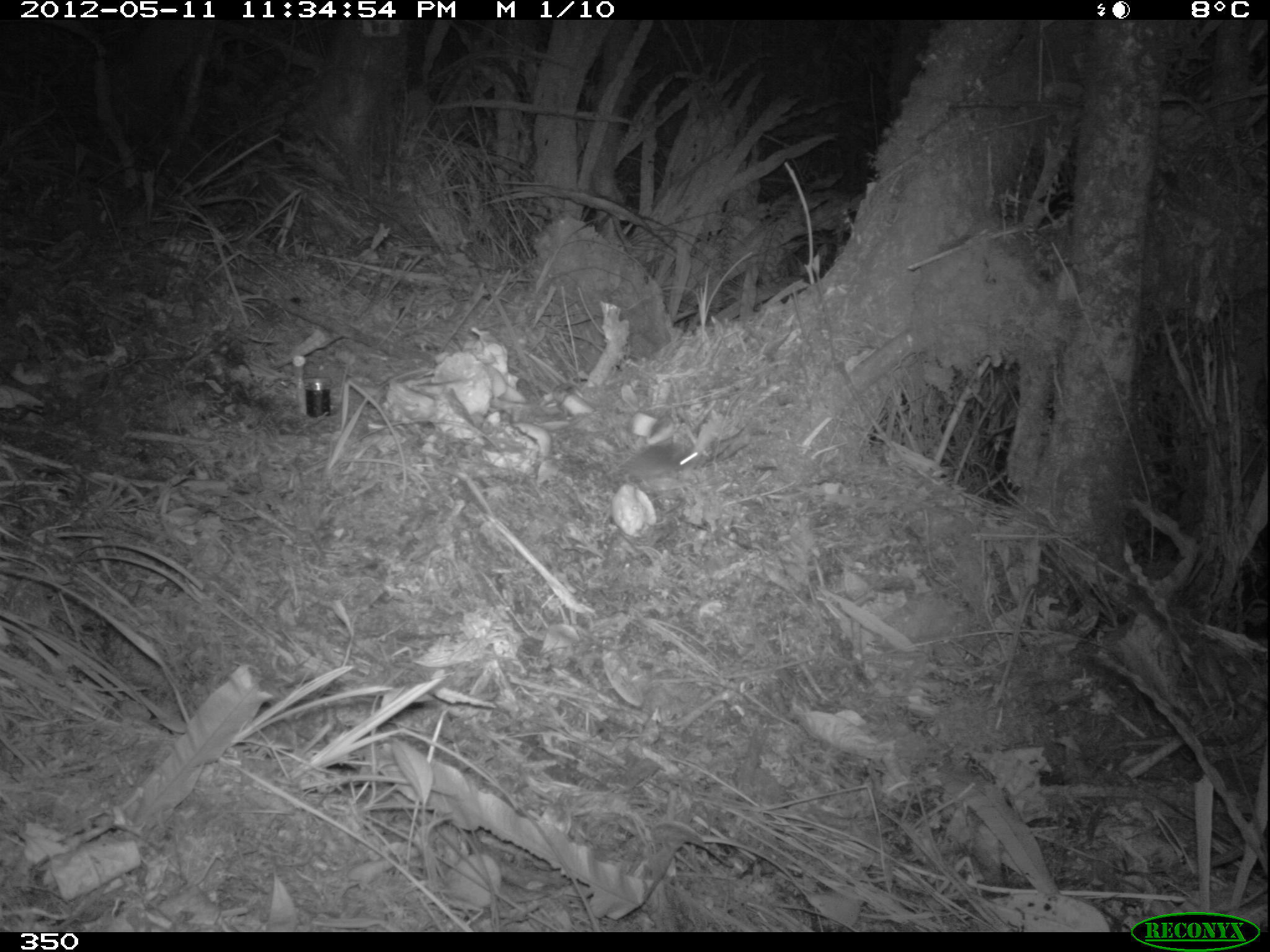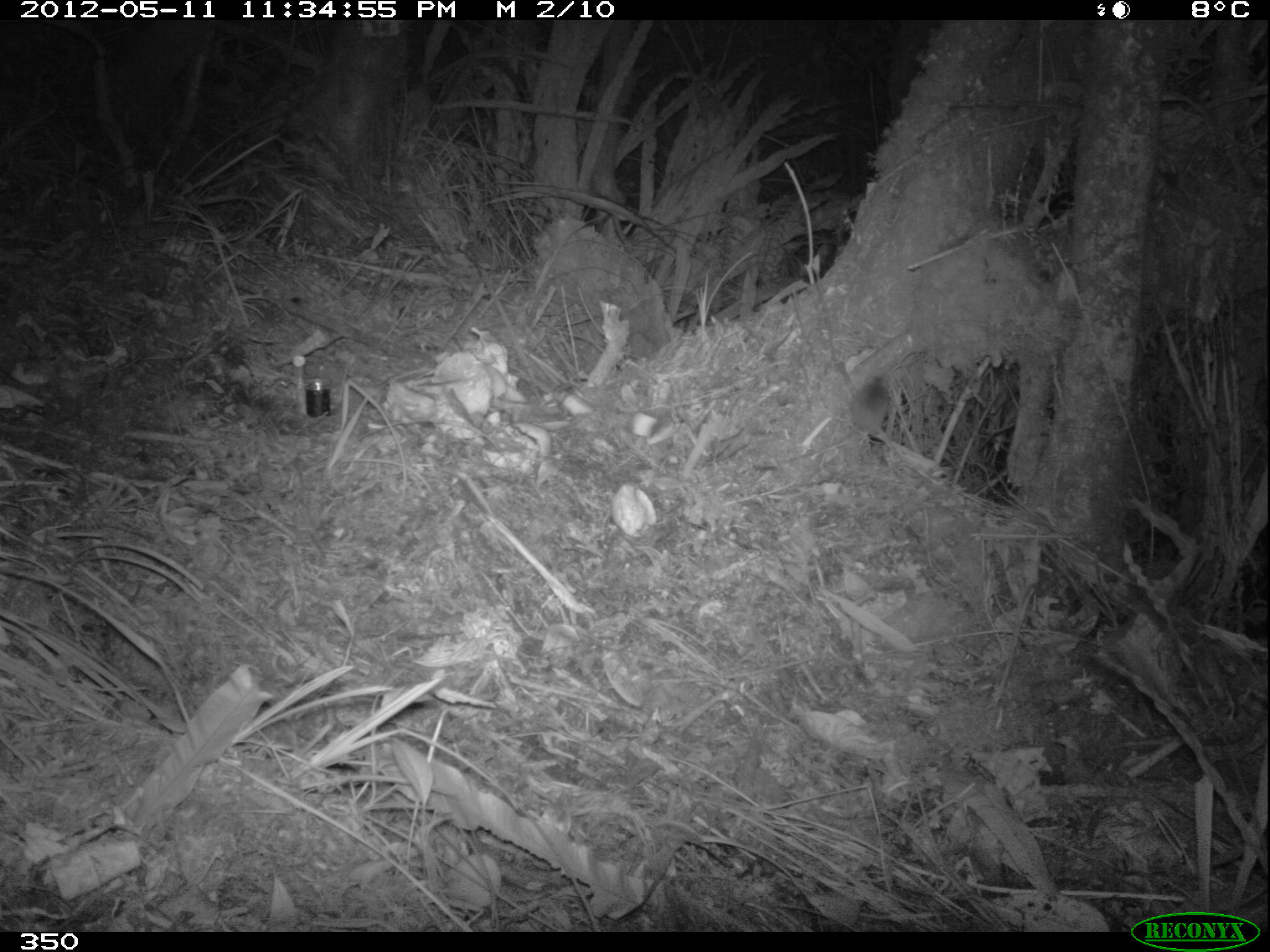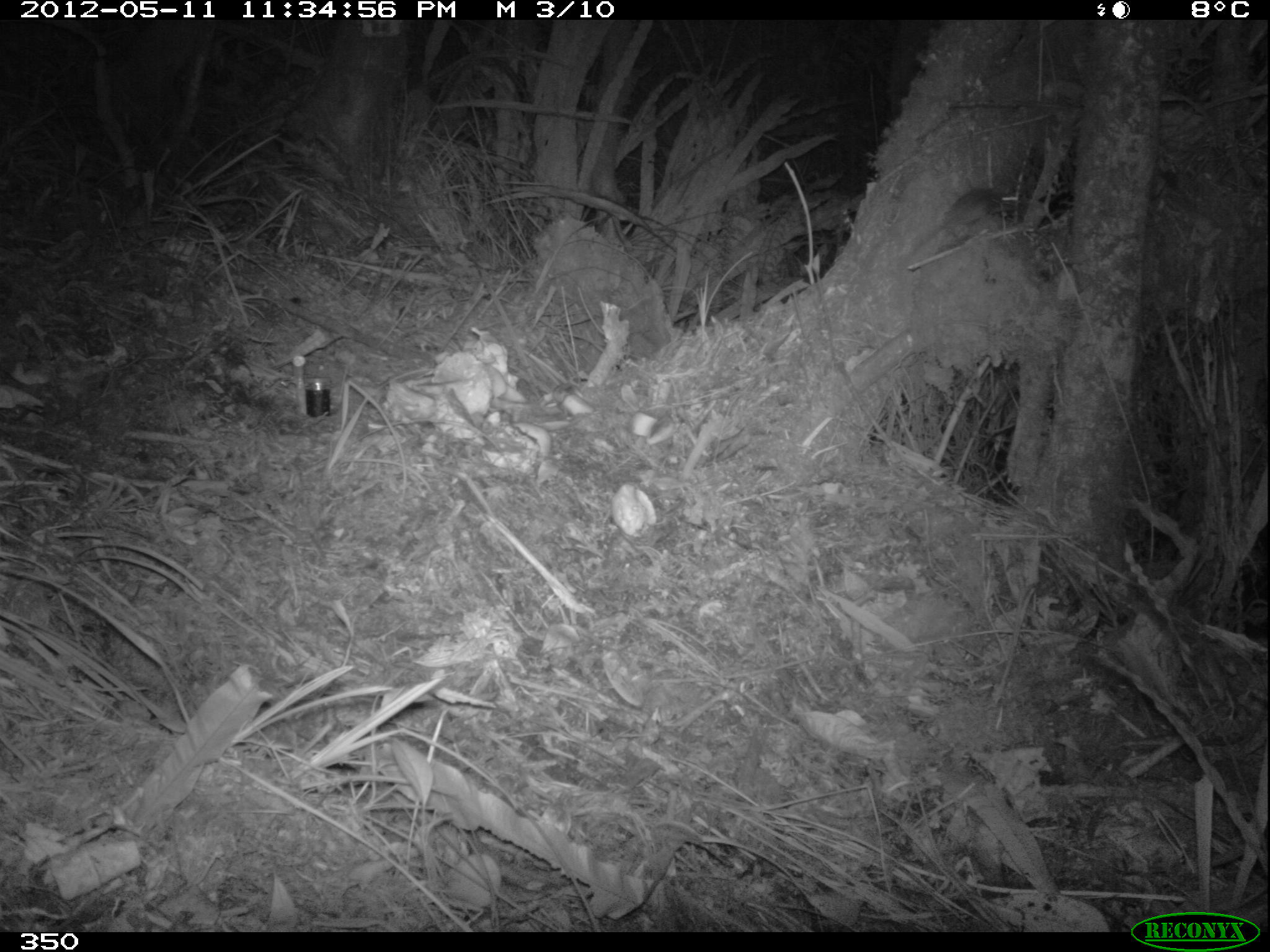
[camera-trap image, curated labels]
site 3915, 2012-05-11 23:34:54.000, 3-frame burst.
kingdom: Animalia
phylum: Chordata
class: Mammalia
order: Rodentia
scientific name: Rodentia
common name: rodents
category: unknown rodent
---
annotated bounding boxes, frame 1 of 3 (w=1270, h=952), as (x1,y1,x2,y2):
unknown rodent: (621,440,699,485)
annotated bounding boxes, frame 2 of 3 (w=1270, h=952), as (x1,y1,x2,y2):
unknown rodent: (786,372,891,459)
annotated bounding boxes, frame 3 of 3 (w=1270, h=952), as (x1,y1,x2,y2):
unknown rodent: (913,187,1018,255)